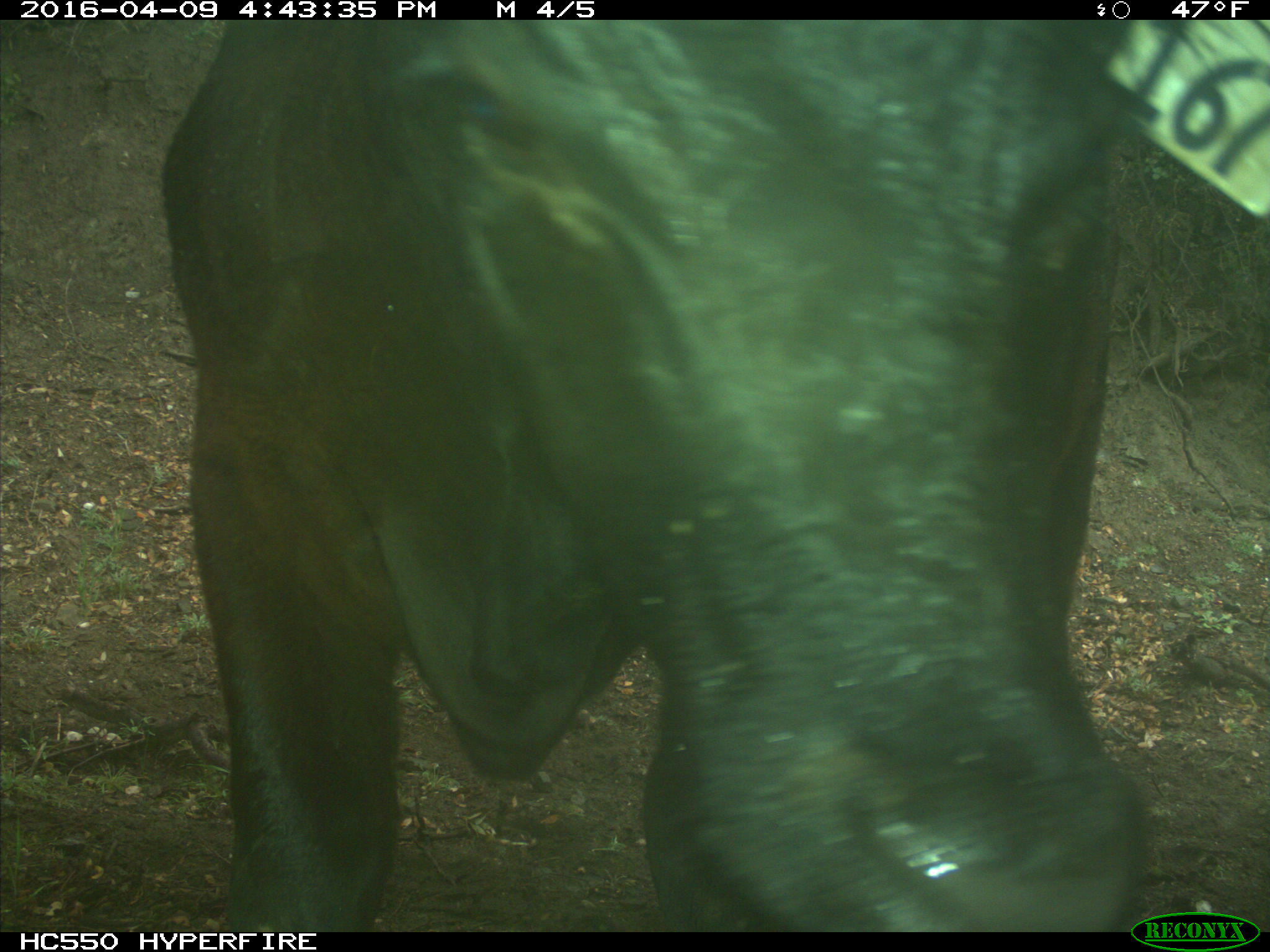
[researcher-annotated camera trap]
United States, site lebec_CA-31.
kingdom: Animalia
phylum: Chordata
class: Mammalia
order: Artiodactyla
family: Bovidae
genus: Bos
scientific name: Bos taurus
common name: domestic cow